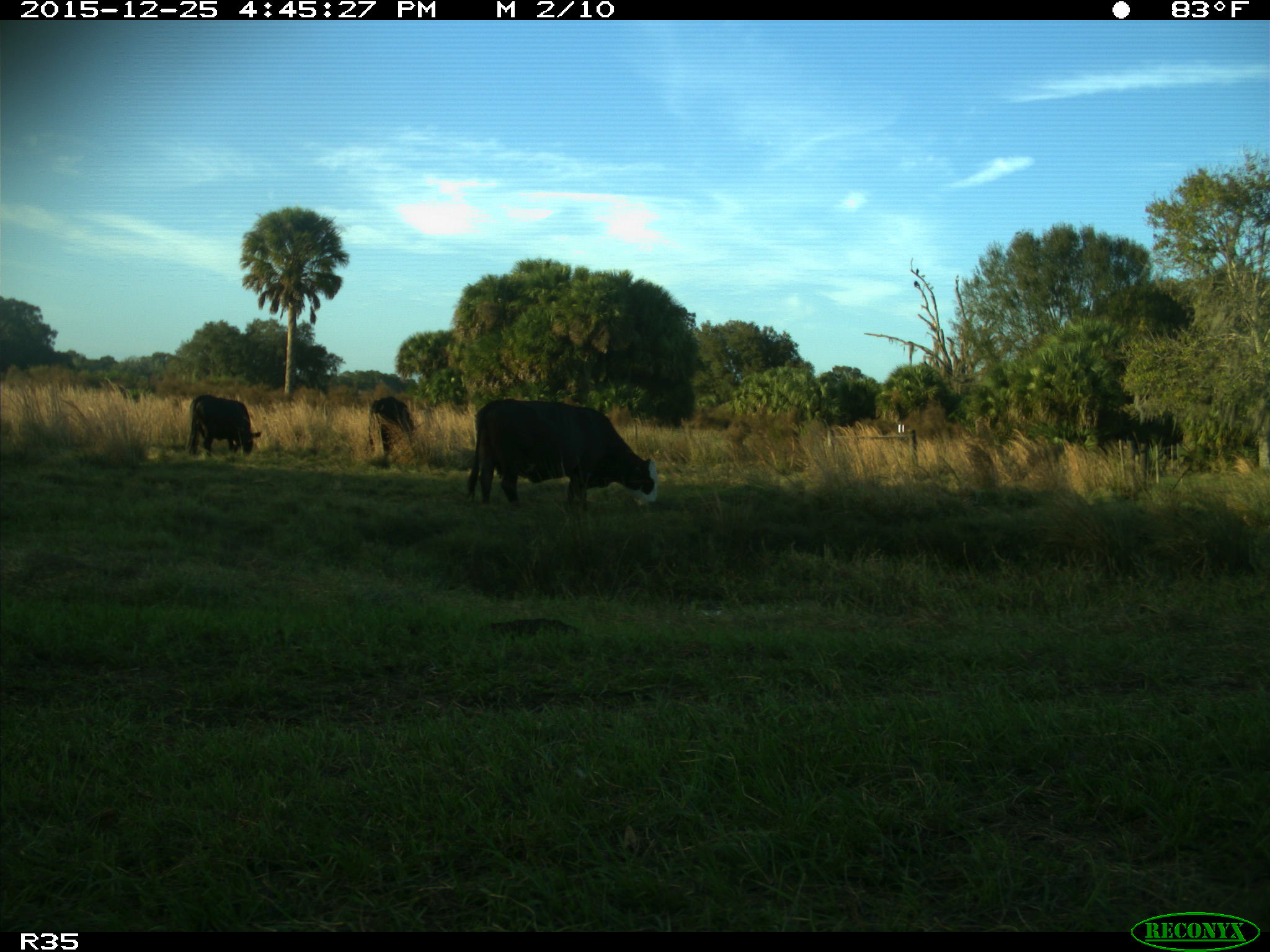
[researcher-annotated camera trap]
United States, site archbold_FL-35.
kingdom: Animalia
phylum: Chordata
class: Mammalia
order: Artiodactyla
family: Bovidae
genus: Bos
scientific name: Bos taurus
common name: domestic cow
Bos taurus (domestic cow).